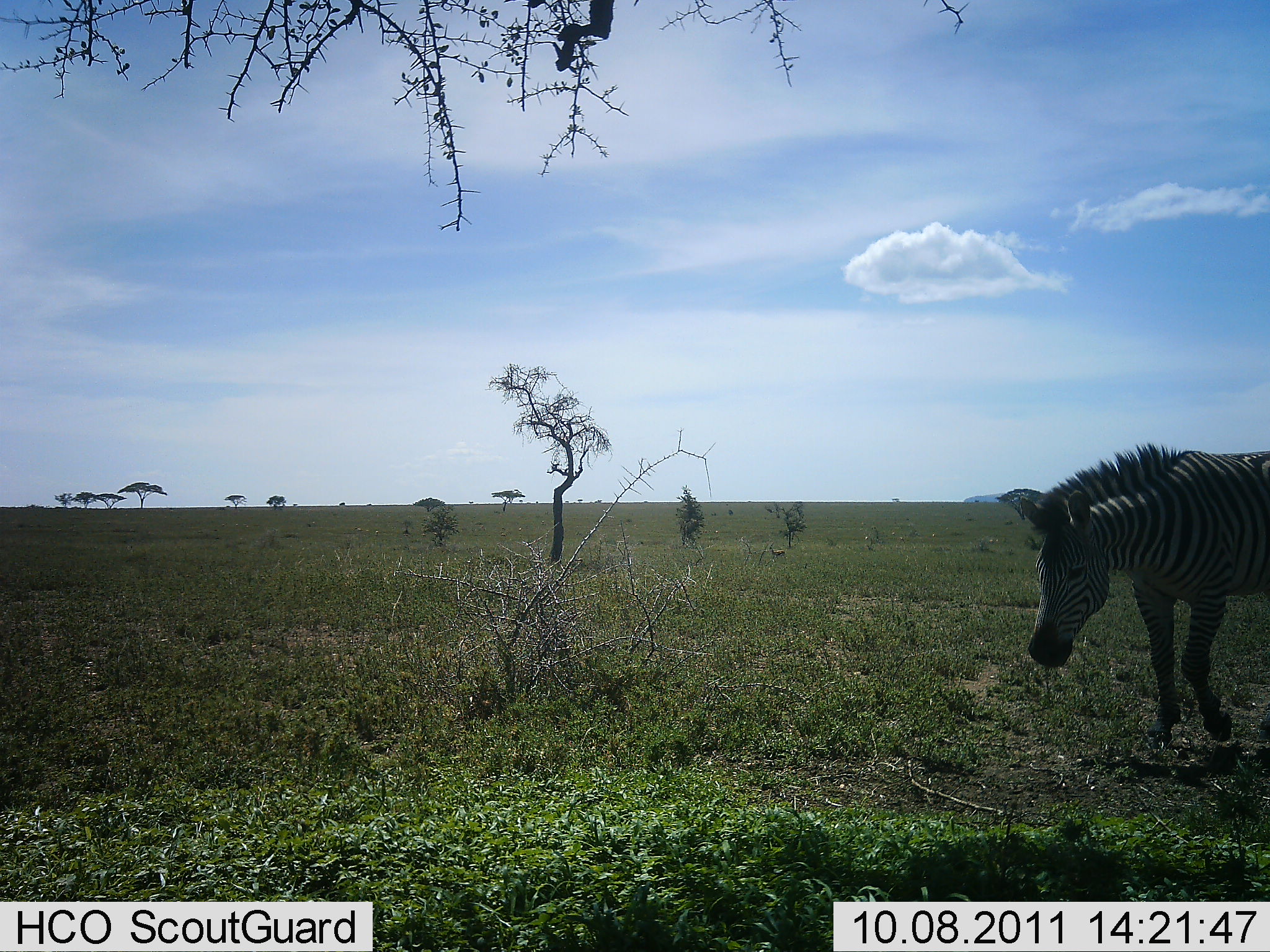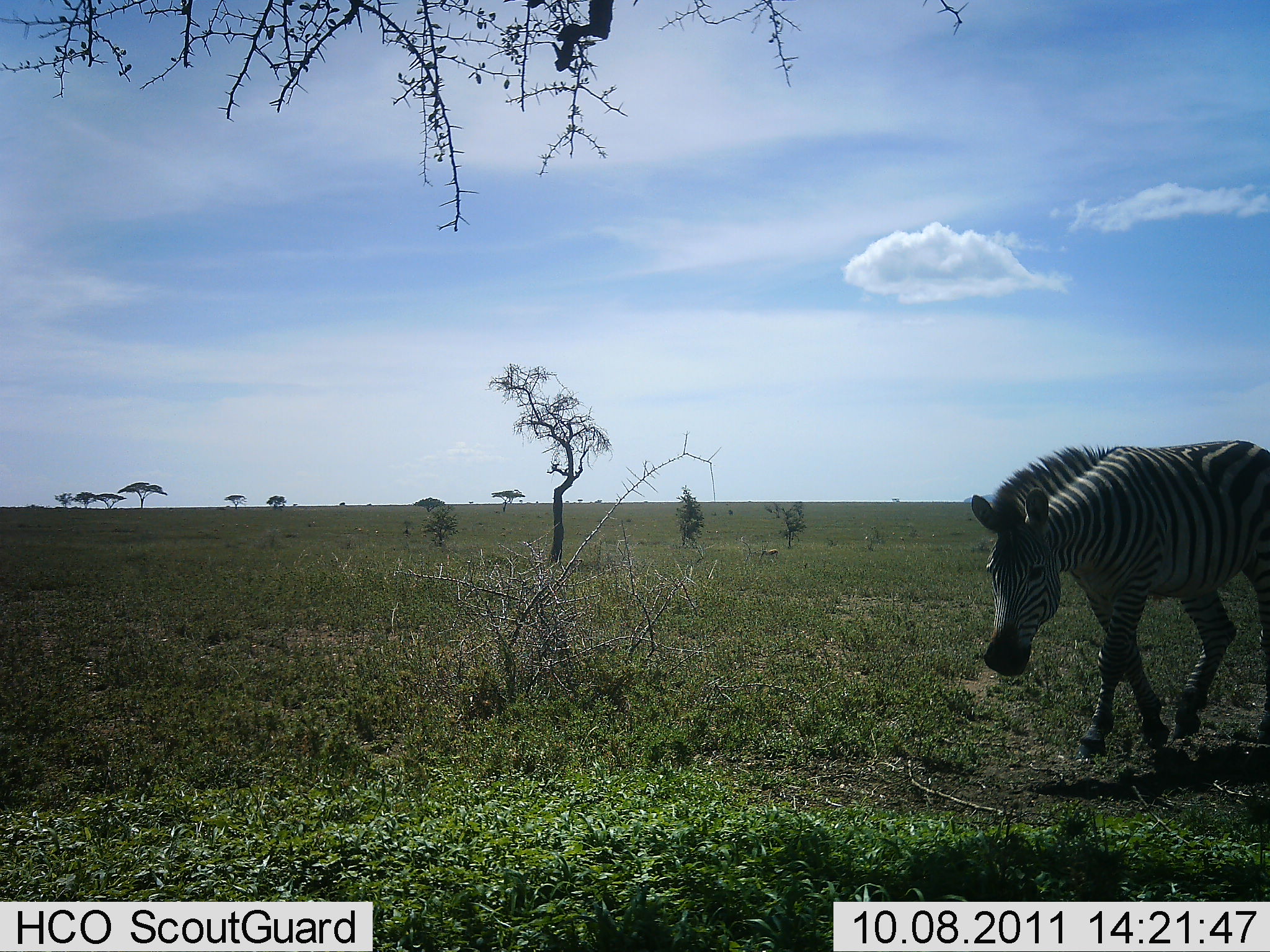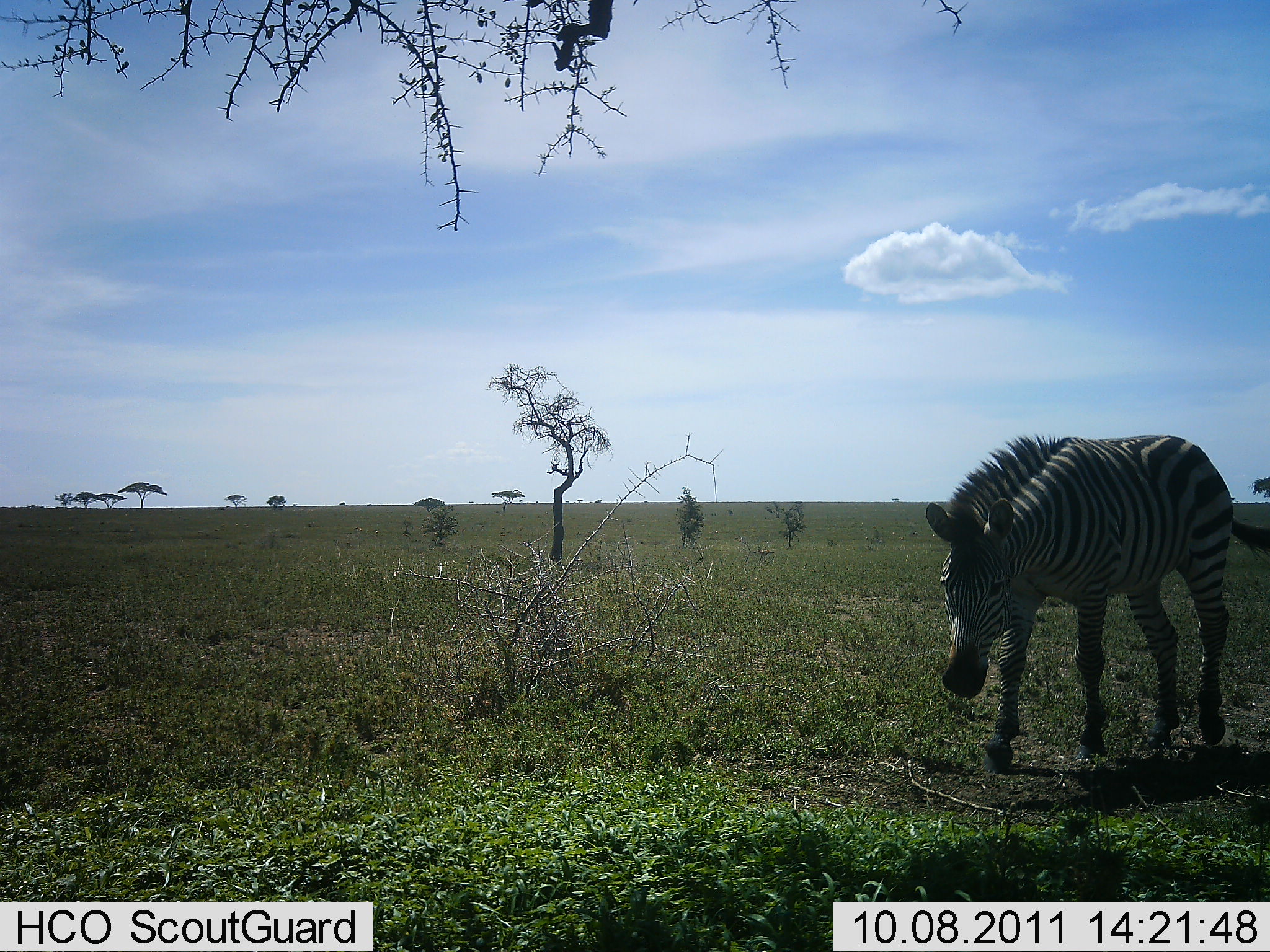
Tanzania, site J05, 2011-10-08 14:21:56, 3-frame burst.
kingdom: Animalia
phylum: Chordata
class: Mammalia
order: Perissodactyla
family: Equidae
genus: Equus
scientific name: Equus quagga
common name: plains zebra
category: zebra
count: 1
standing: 7%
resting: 0%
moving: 100%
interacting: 0%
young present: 0%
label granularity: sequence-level